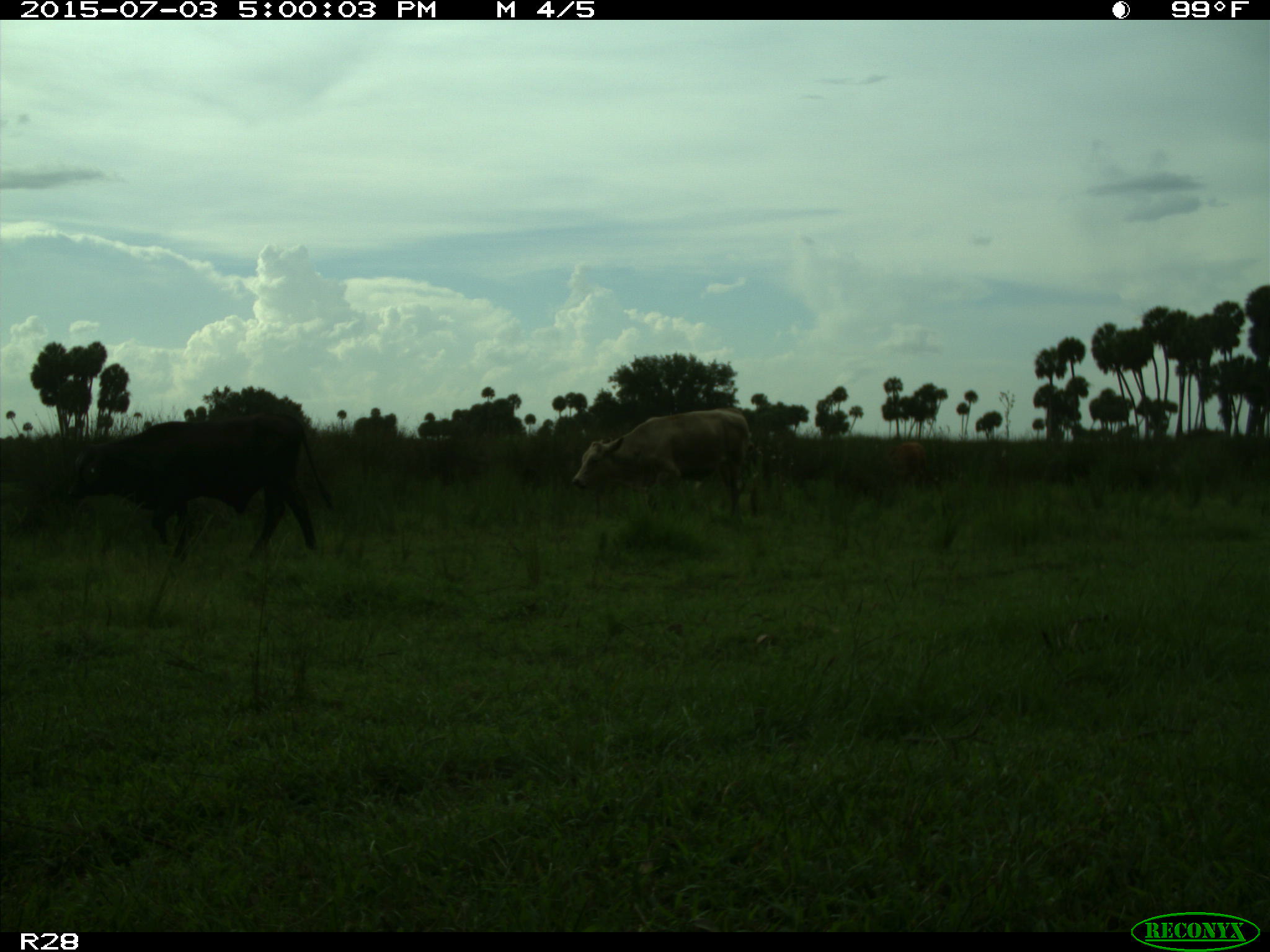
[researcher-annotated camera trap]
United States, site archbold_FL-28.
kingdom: Animalia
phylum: Chordata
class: Mammalia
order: Artiodactyla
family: Bovidae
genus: Bos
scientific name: Bos taurus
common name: domestic cow